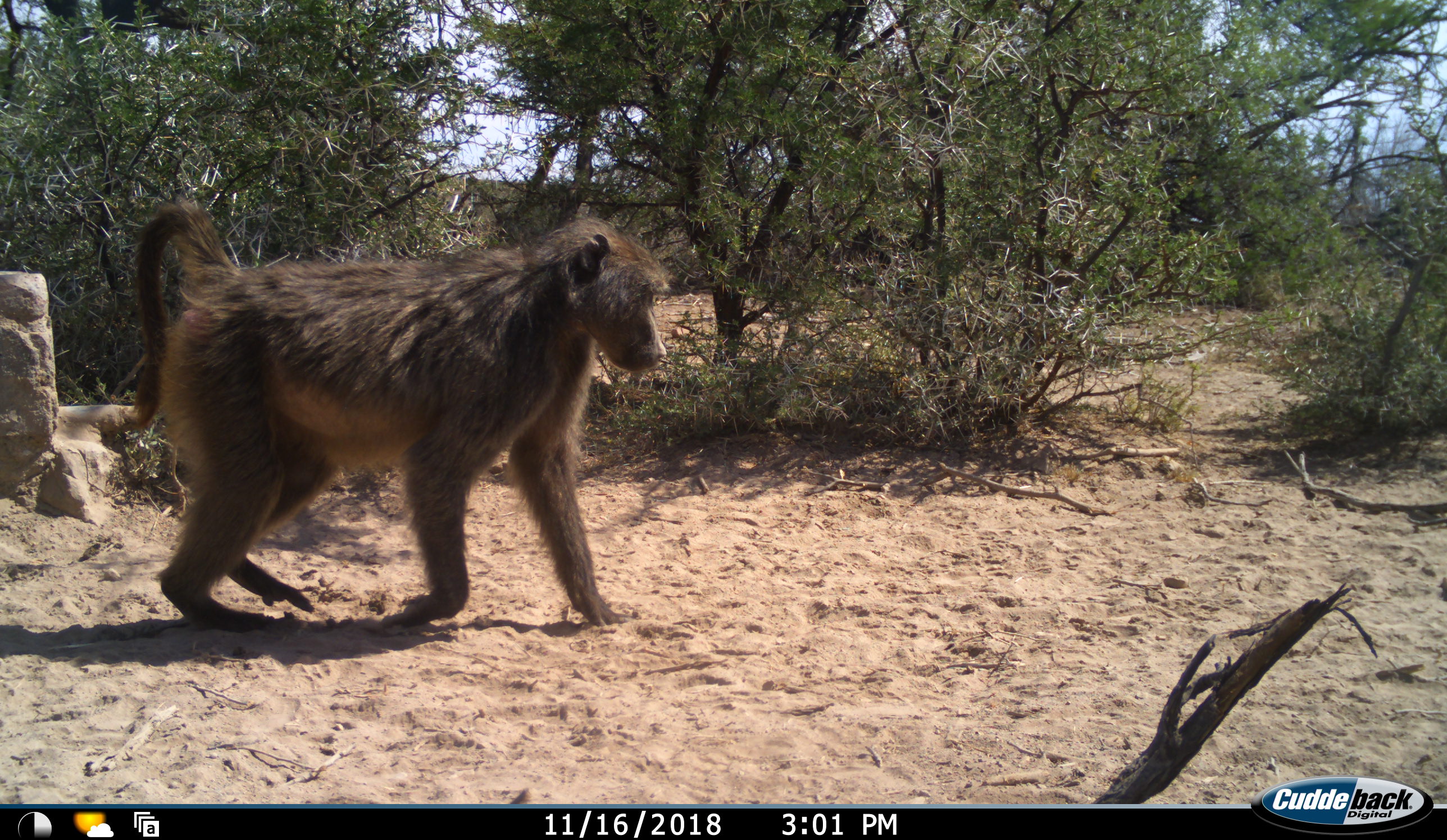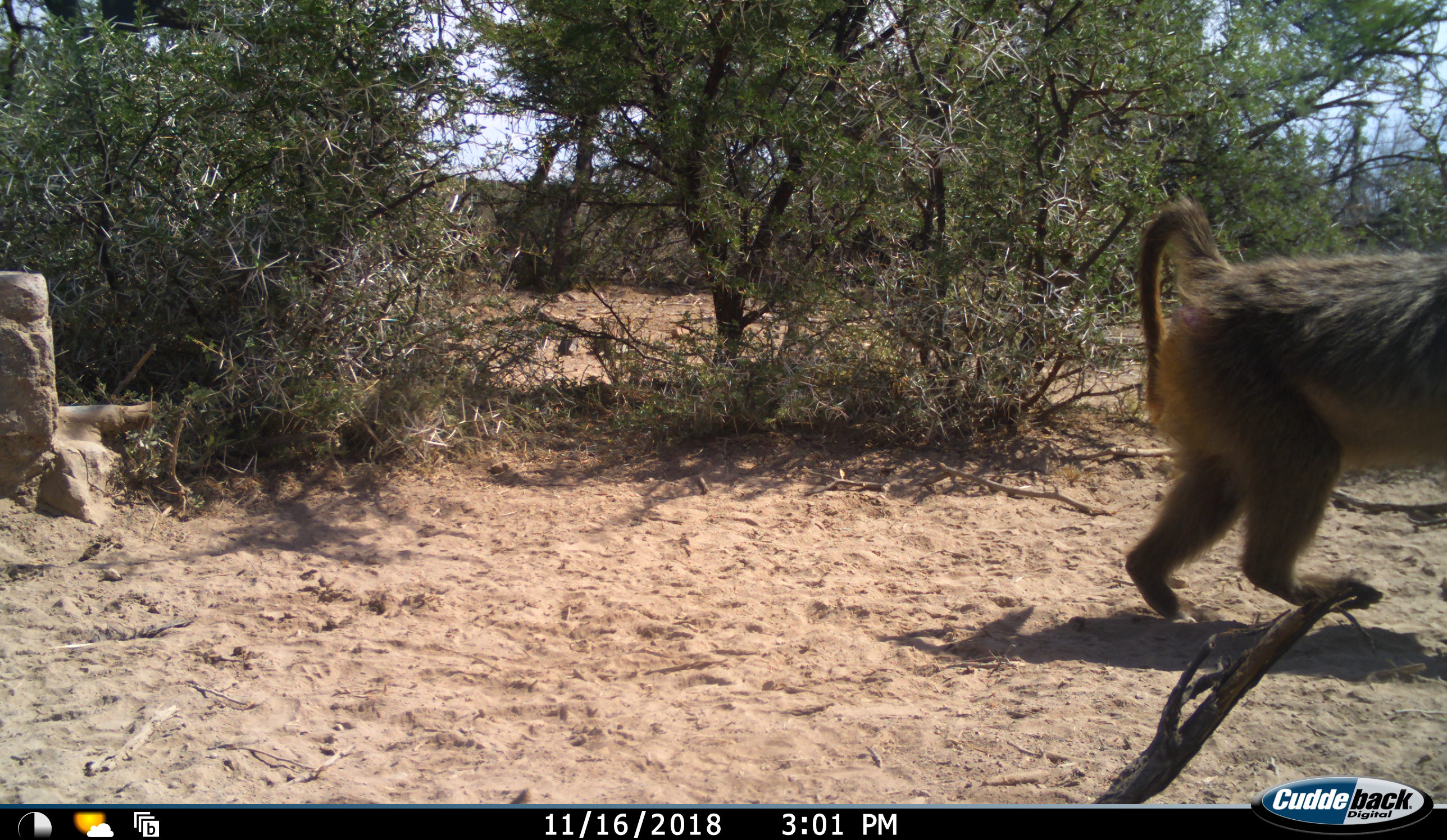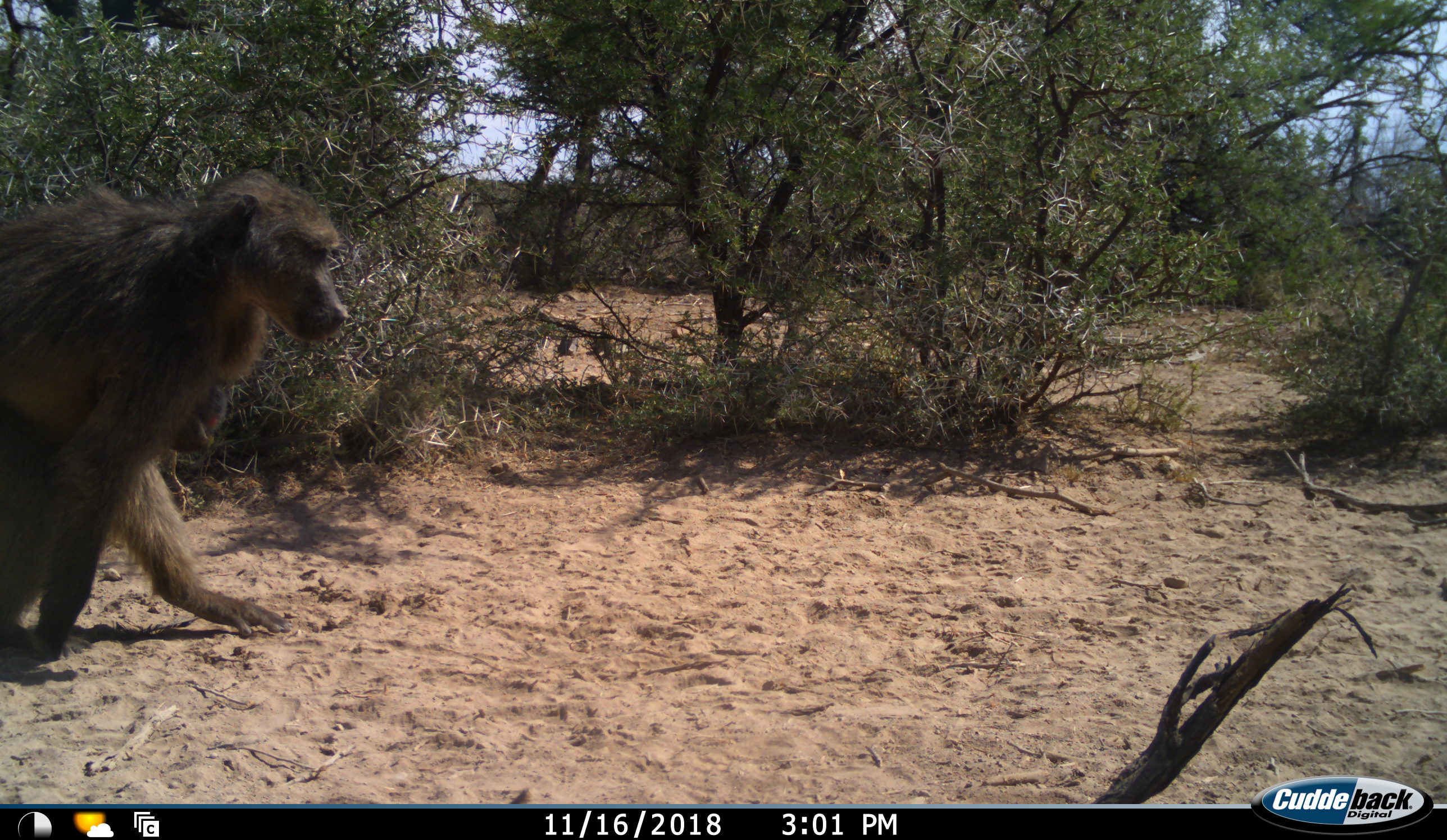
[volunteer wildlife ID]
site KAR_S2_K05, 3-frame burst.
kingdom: Animalia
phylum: Chordata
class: Mammalia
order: Primates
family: Cercopithecidae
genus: Papio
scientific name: Papio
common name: baboon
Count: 1.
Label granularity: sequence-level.